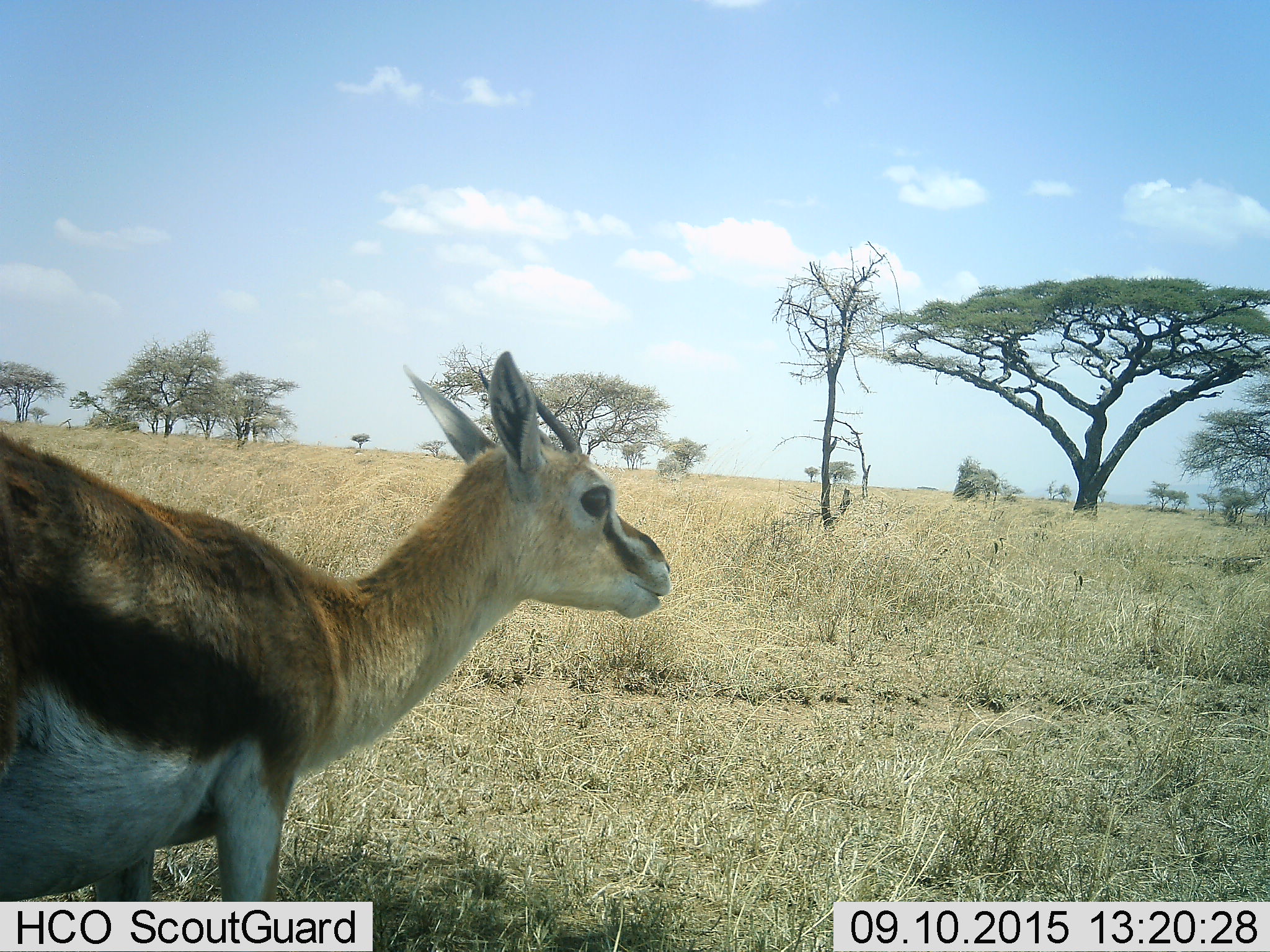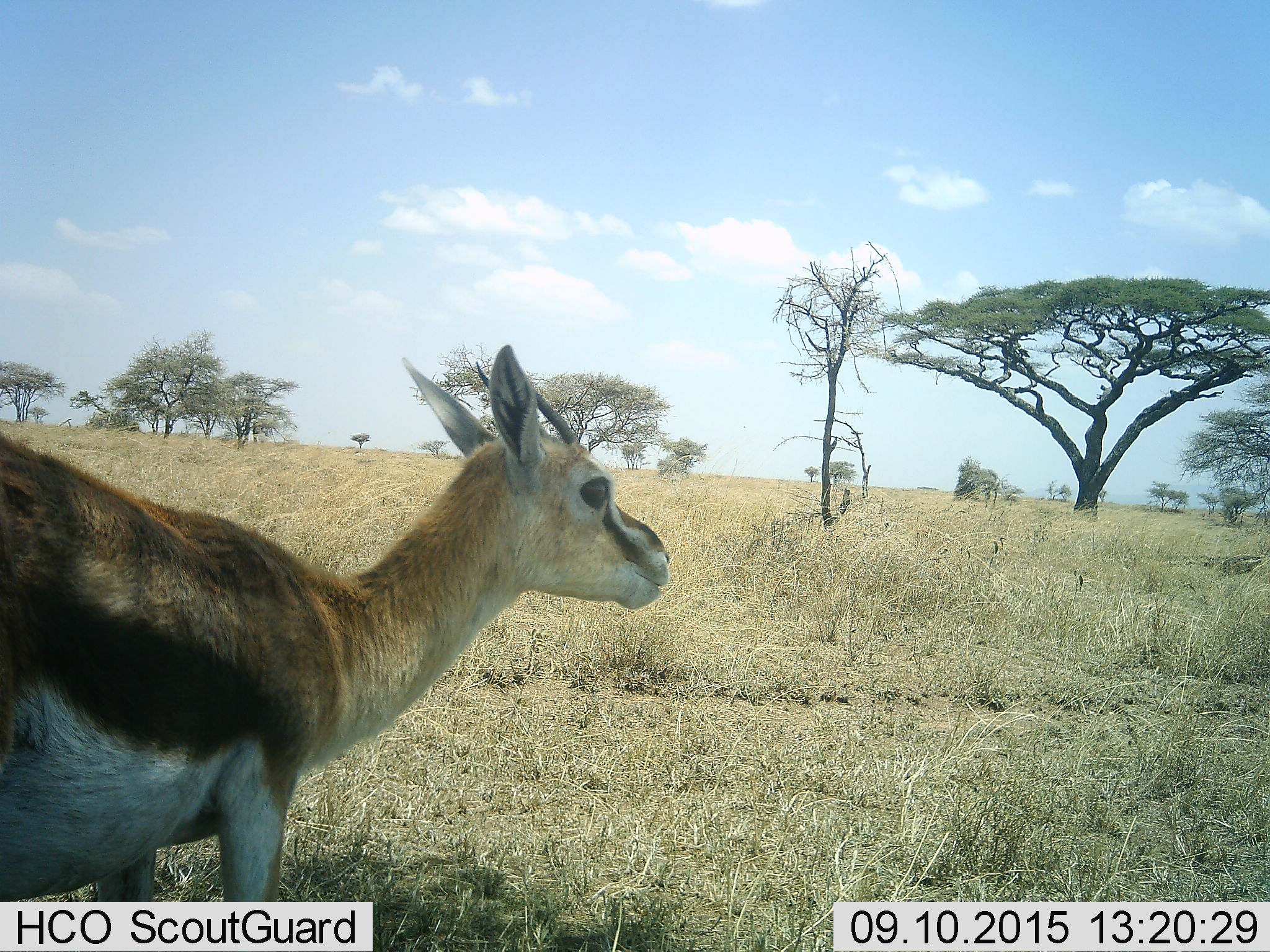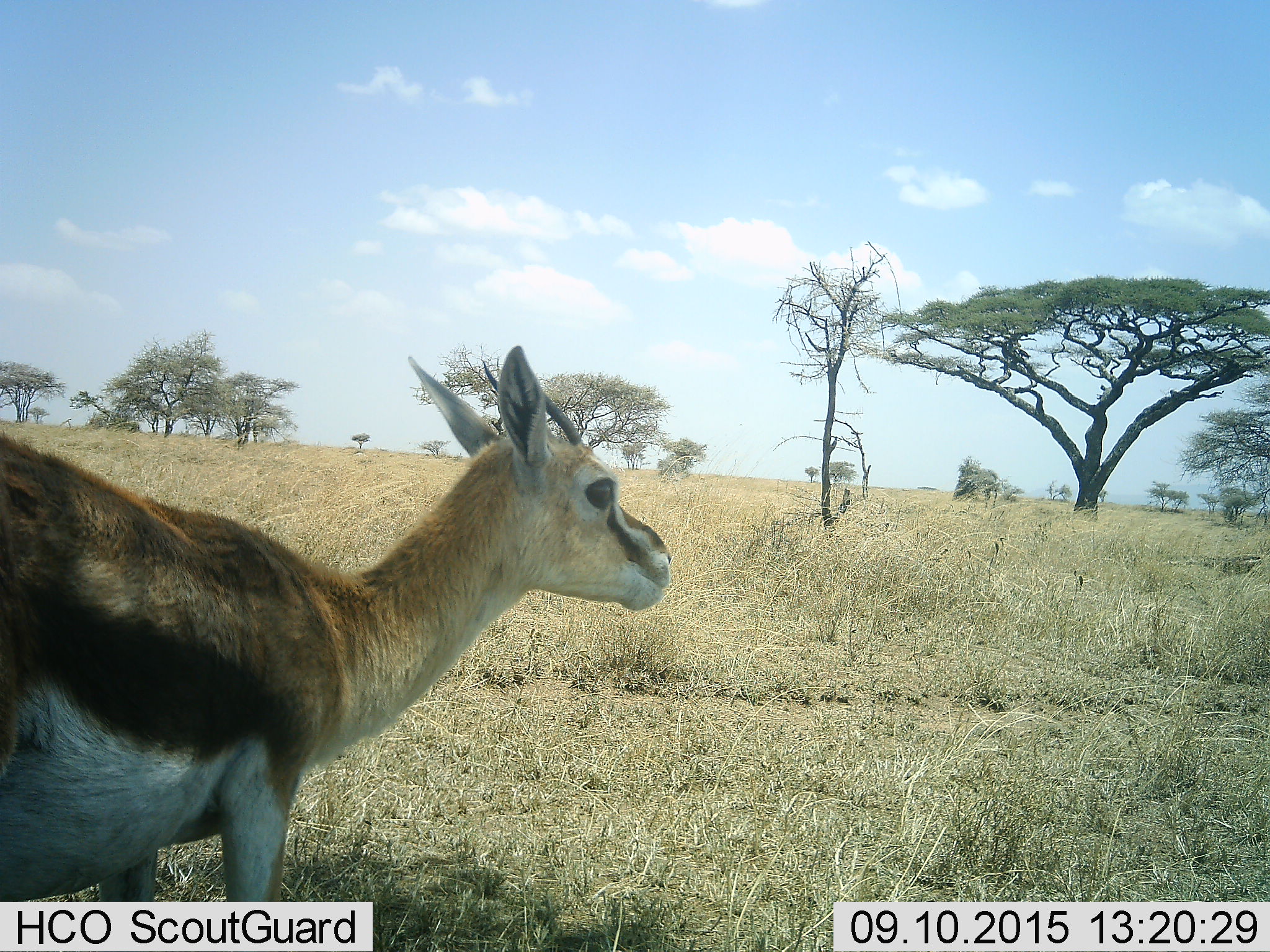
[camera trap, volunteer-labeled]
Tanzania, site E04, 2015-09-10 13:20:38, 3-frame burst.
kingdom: Animalia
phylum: Chordata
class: Mammalia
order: Artiodactyla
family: Bovidae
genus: Eudorcas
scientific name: Eudorcas thomsonii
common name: thomson's gazelle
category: gazellethomsons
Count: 1.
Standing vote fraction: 94%.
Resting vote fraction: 0%.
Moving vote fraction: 12%.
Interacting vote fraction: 0%.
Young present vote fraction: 0%.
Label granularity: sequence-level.